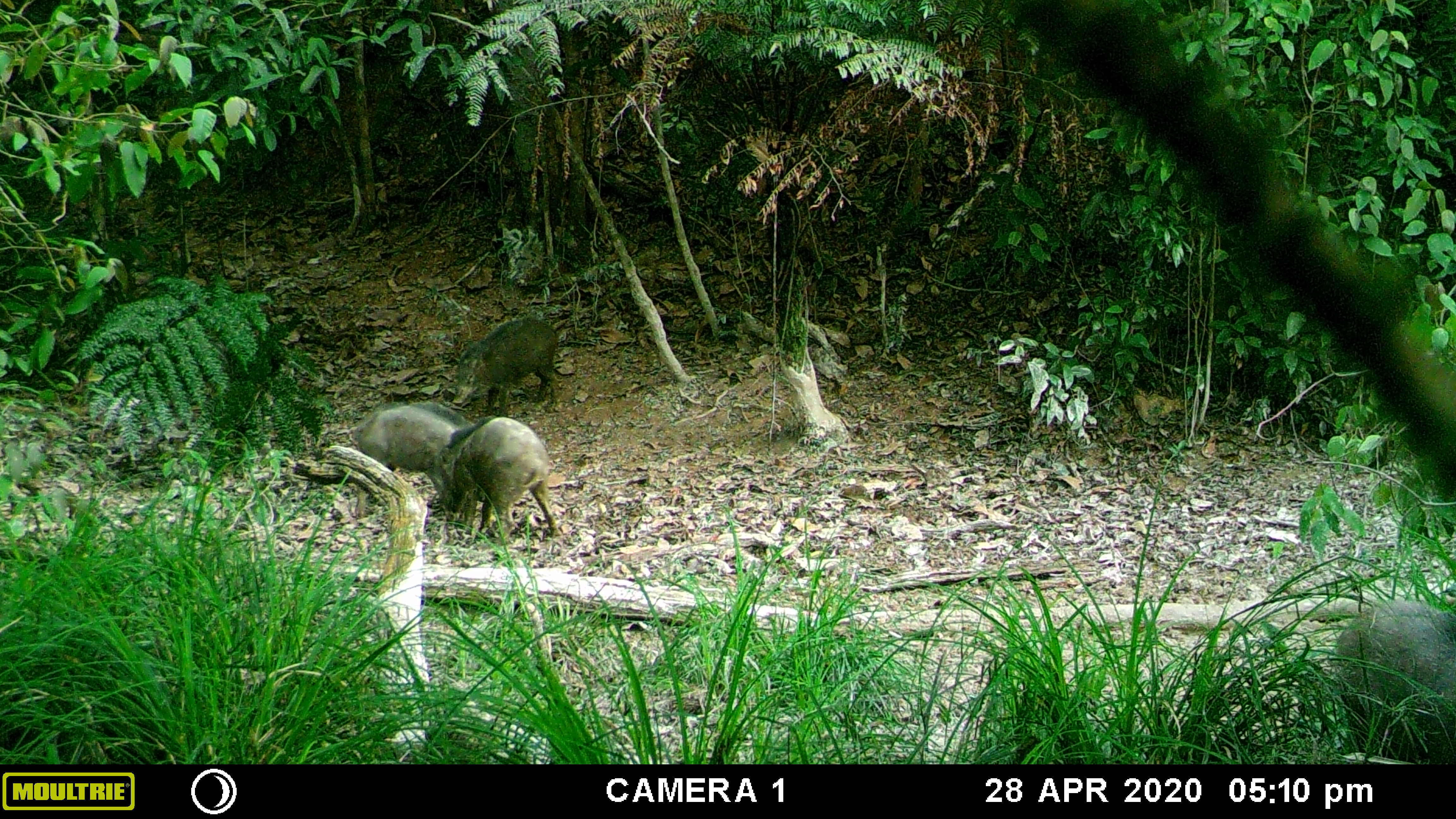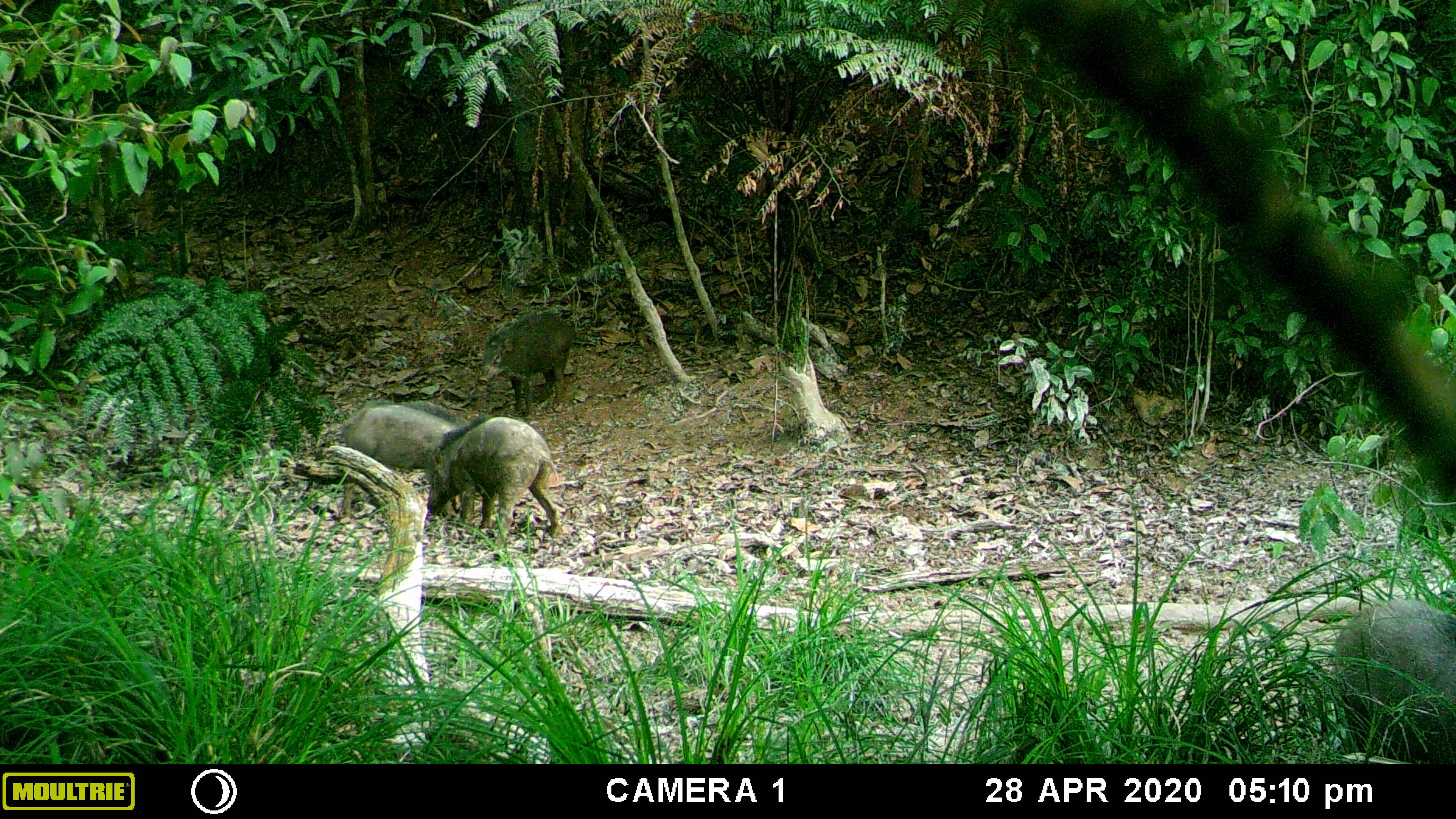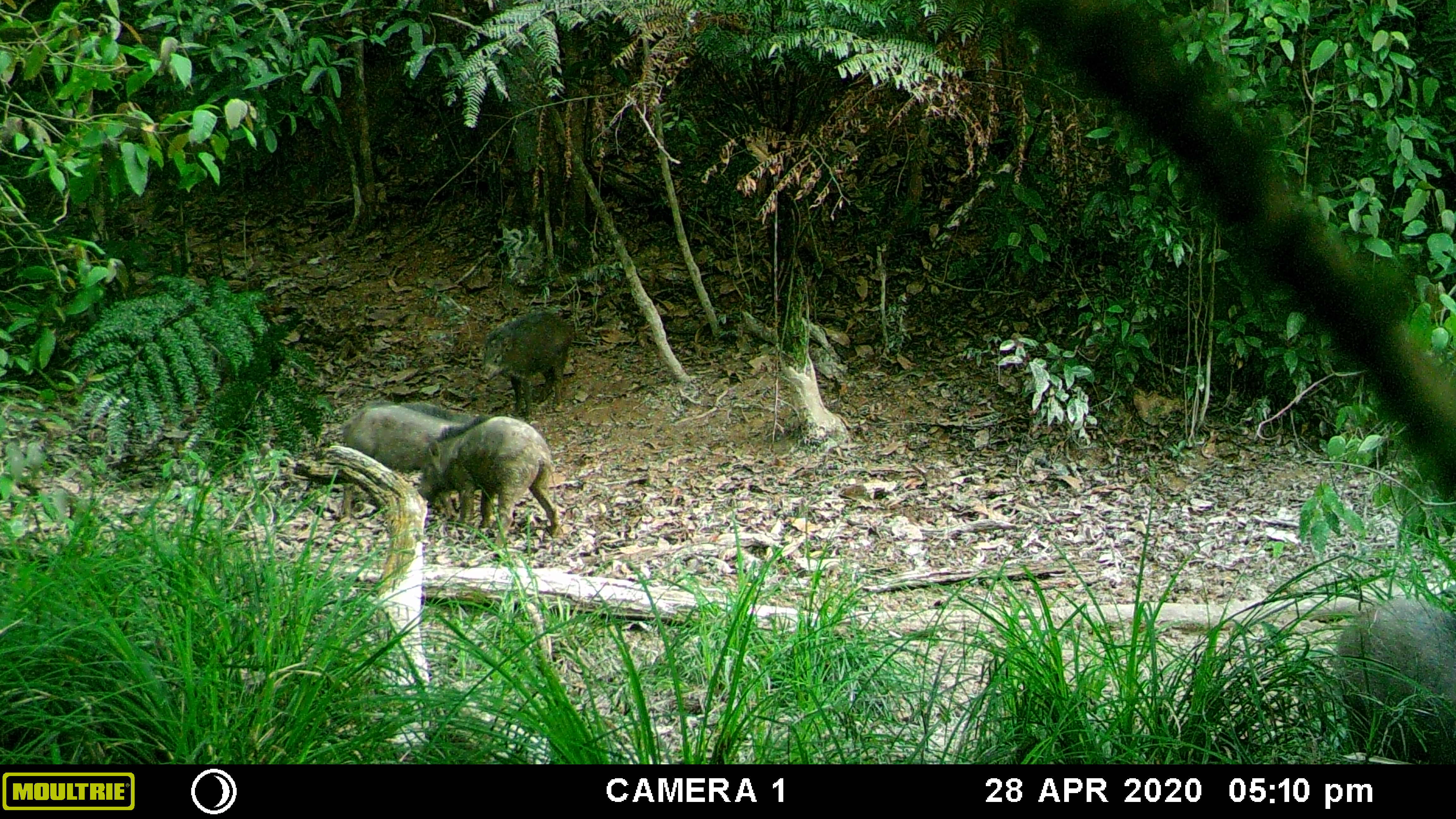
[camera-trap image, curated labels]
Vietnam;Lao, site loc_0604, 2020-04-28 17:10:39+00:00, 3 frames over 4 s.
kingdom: Animalia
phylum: Chordata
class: Mammalia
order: Artiodactyla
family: Suidae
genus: Sus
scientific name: Sus scrofa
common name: eurasian wild pig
Eurasian wild pig (Sus scrofa). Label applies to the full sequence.